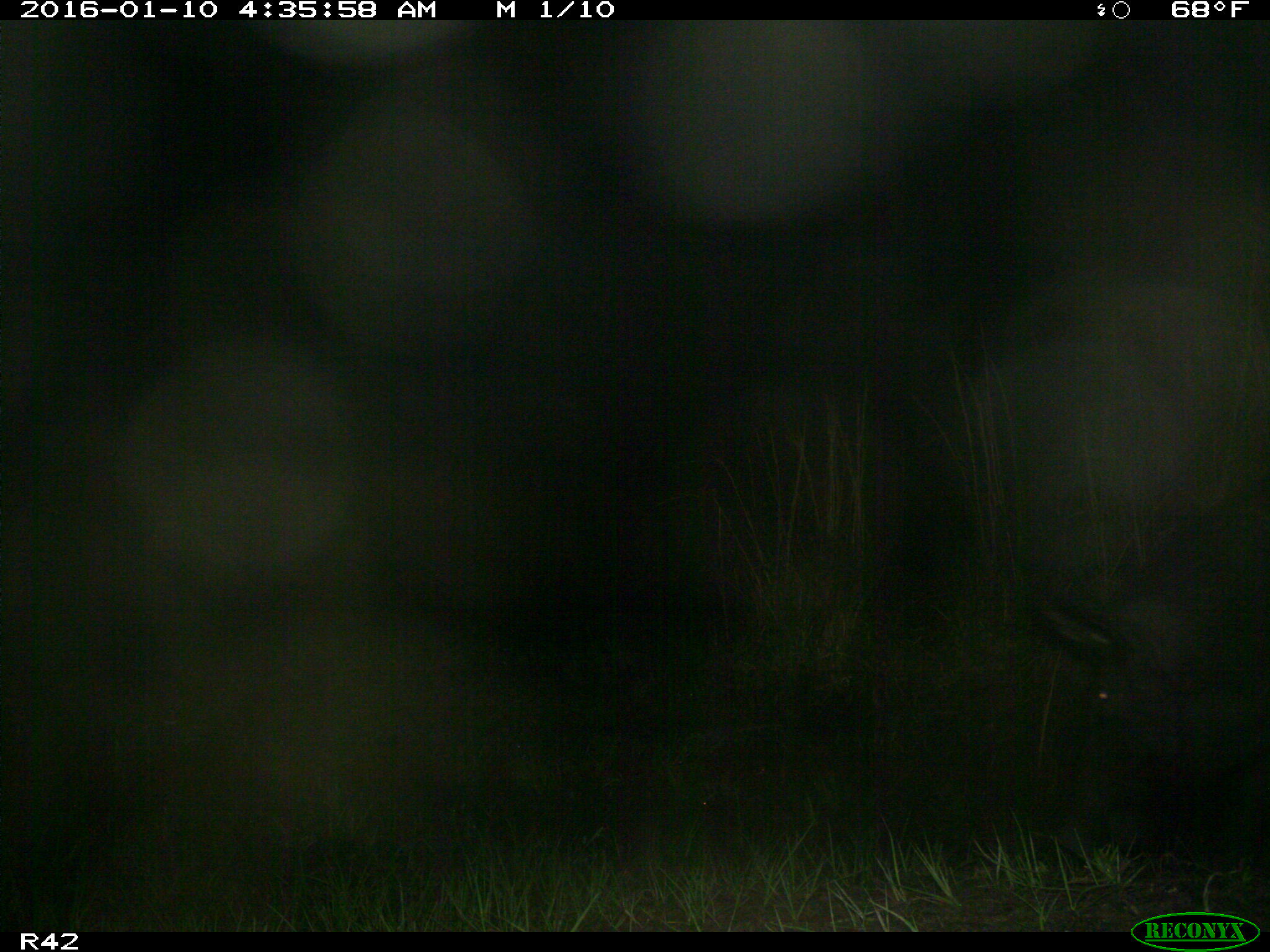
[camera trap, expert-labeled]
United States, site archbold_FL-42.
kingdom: Animalia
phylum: Chordata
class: Mammalia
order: Artiodactyla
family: Suidae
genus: Sus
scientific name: Sus scrofa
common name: wild boar